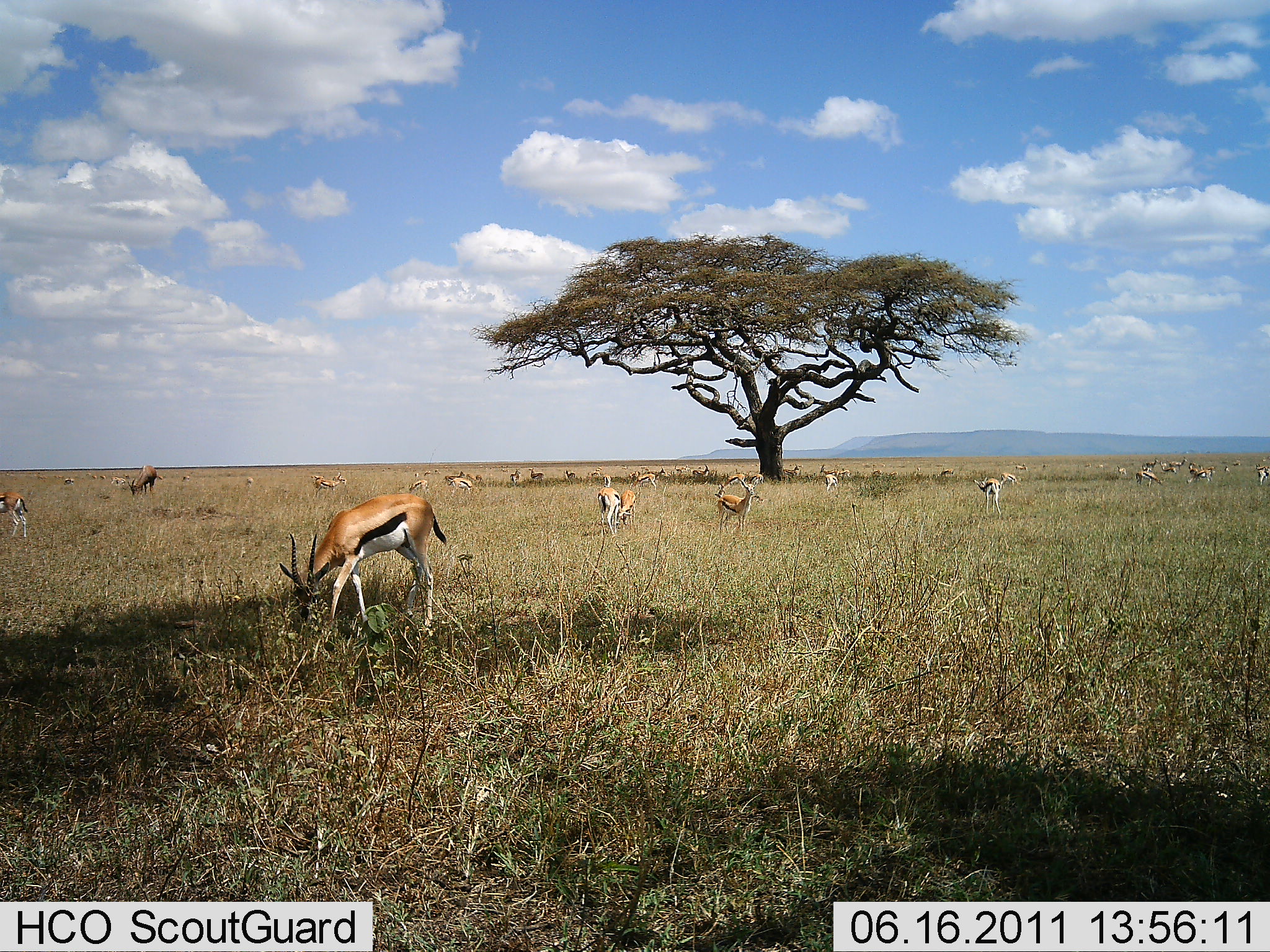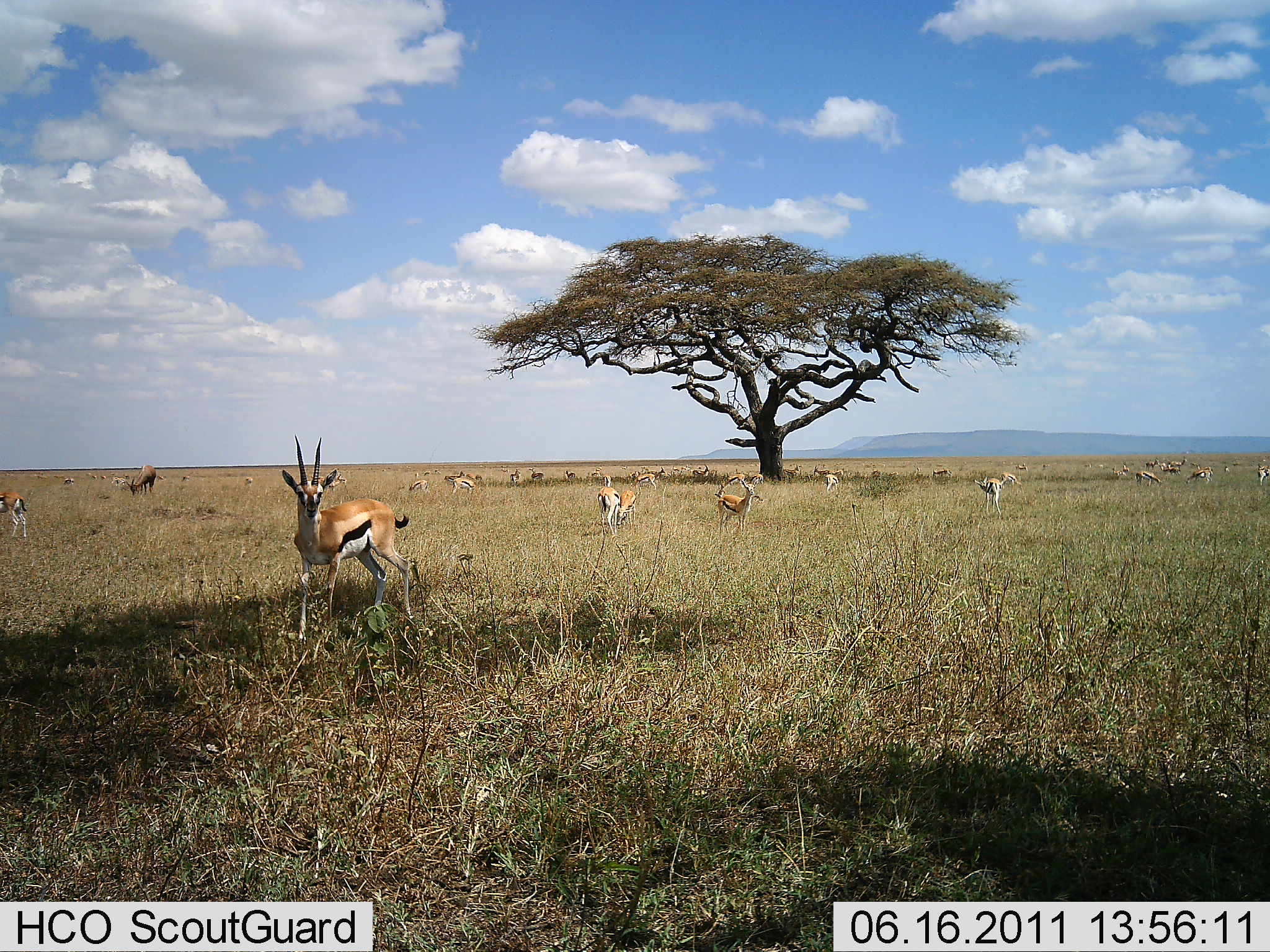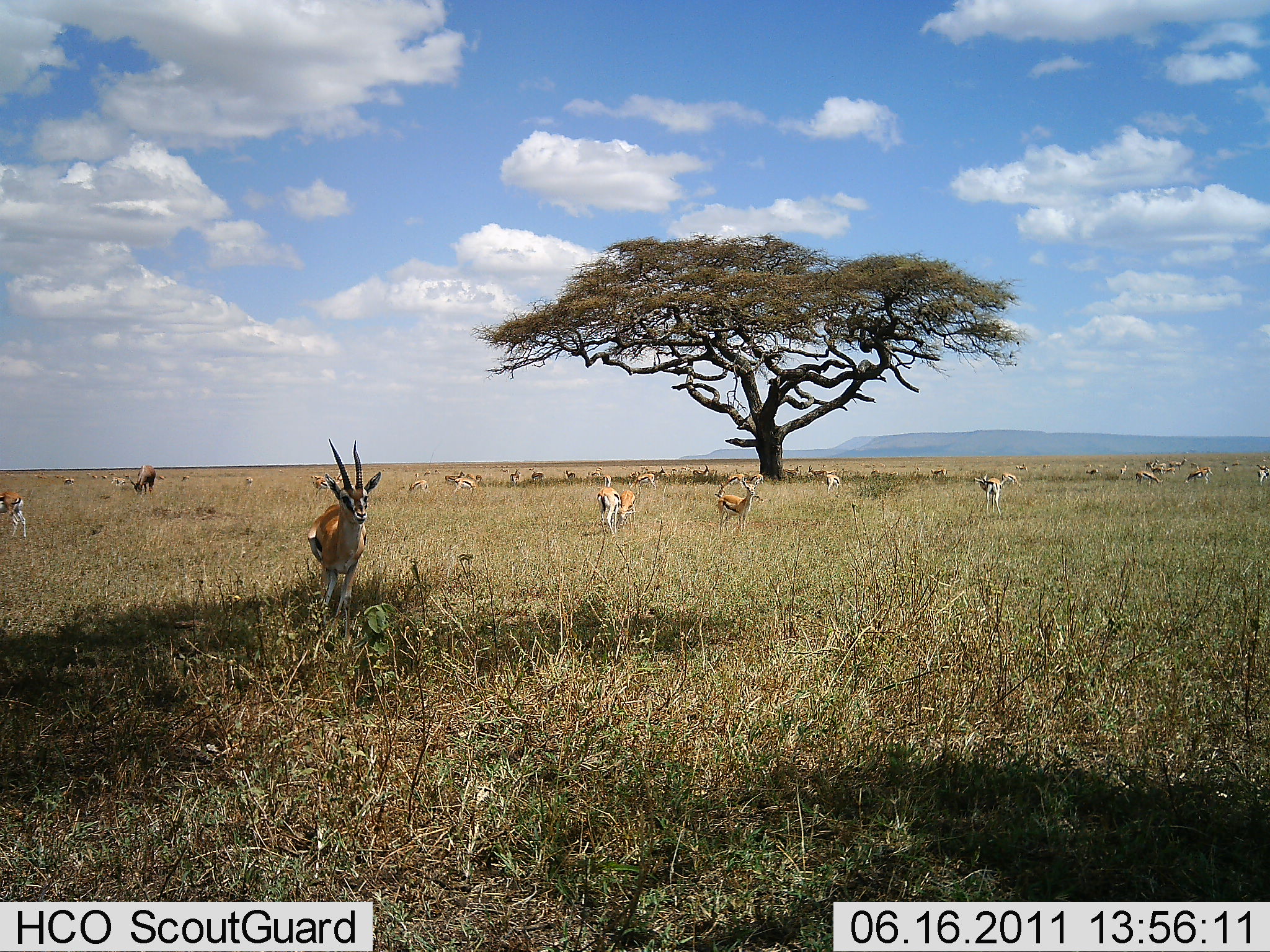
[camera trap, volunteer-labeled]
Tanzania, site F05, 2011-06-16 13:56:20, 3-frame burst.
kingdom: Animalia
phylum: Chordata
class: Mammalia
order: Artiodactyla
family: Bovidae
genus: Eudorcas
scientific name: Eudorcas thomsonii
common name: thomson's gazelle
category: gazellethomsons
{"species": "gazellethomsons (thomson's gazelle) (Eudorcas thomsonii)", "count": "11-50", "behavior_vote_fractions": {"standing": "83%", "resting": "8%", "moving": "42%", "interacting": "8%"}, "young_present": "0%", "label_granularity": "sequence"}